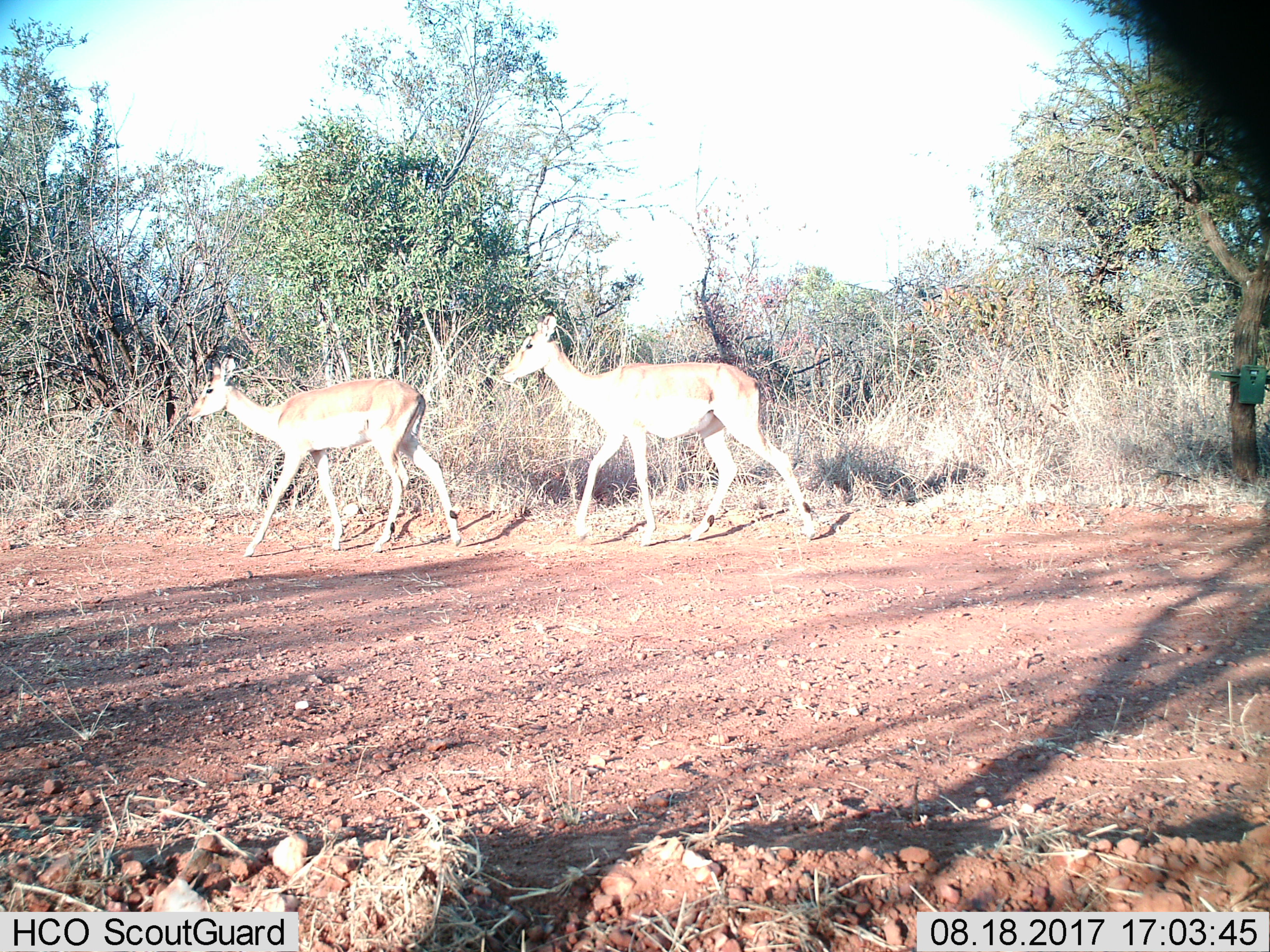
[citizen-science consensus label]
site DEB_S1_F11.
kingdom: Animalia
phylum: Chordata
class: Mammalia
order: Artiodactyla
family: Bovidae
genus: Aepyceros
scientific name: Aepyceros melampus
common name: impala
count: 2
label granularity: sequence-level